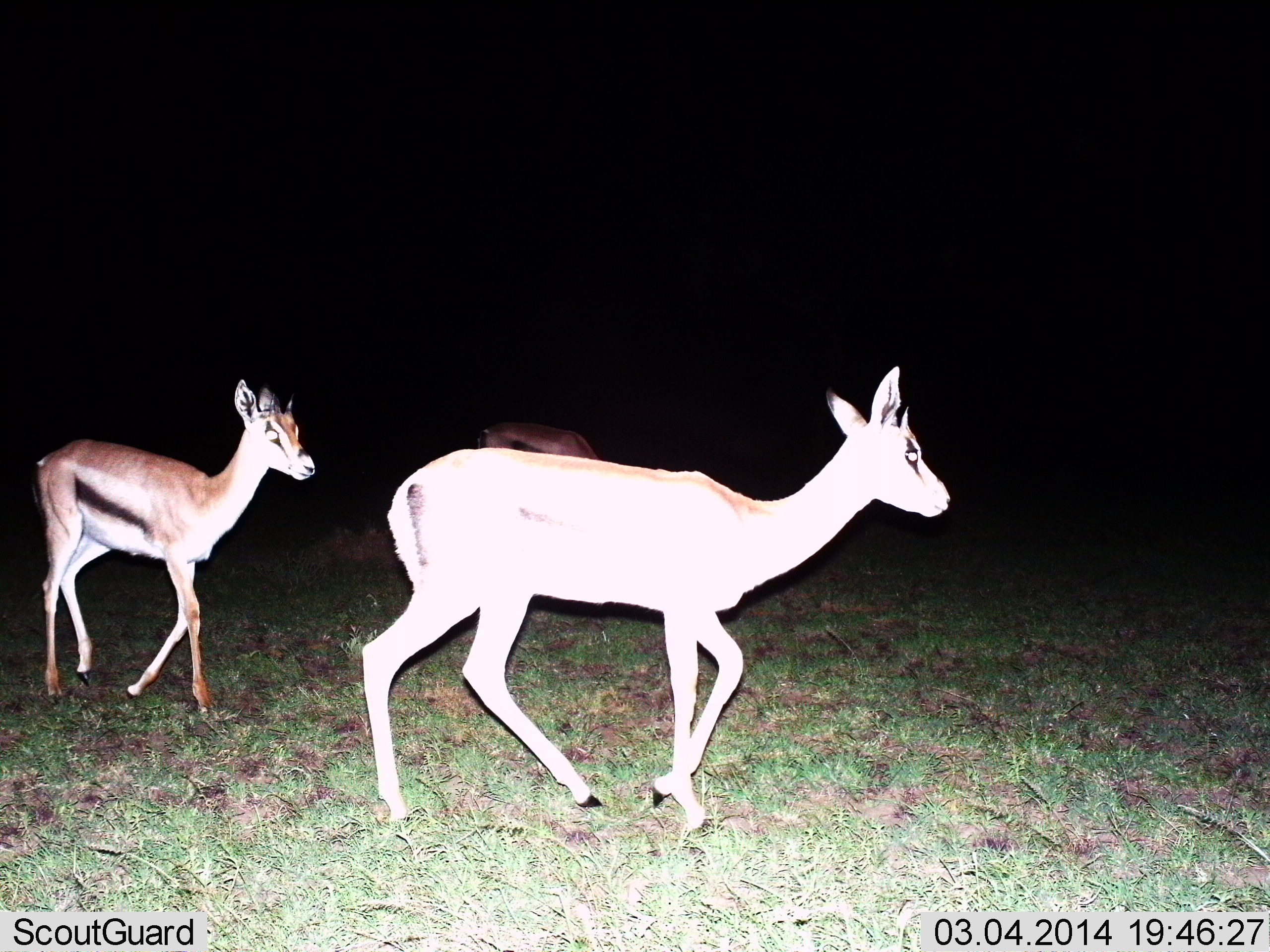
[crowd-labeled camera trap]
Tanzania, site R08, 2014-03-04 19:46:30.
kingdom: Animalia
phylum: Chordata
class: Mammalia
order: Artiodactyla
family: Bovidae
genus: Eudorcas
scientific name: Eudorcas thomsonii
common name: thomson's gazelle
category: gazellethomsons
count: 3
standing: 20%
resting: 0%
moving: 90%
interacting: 0%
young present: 0%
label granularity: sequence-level